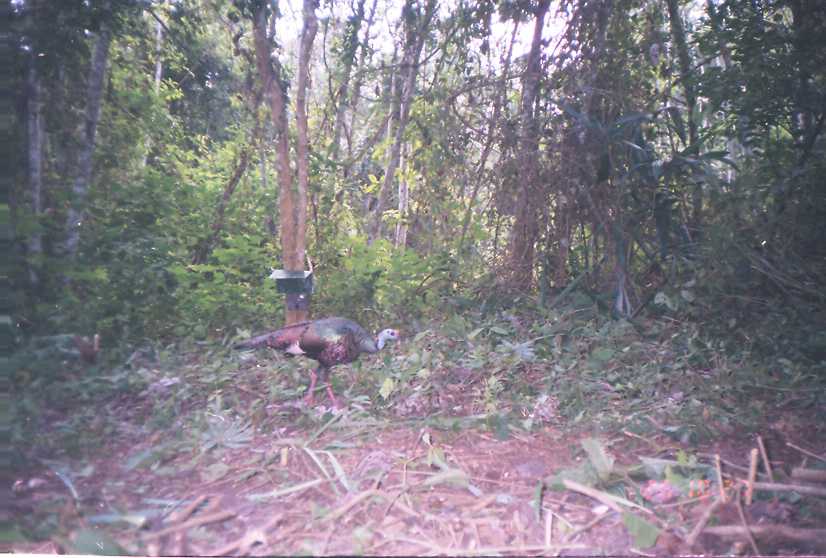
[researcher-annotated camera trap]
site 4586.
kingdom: Animalia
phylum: Chordata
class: Aves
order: Galliformes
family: Phasianidae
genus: Meleagris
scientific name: Meleagris ocellata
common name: ocellated turkey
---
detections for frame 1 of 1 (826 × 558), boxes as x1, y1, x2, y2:
meleagris ocellata: 234, 316, 401, 411